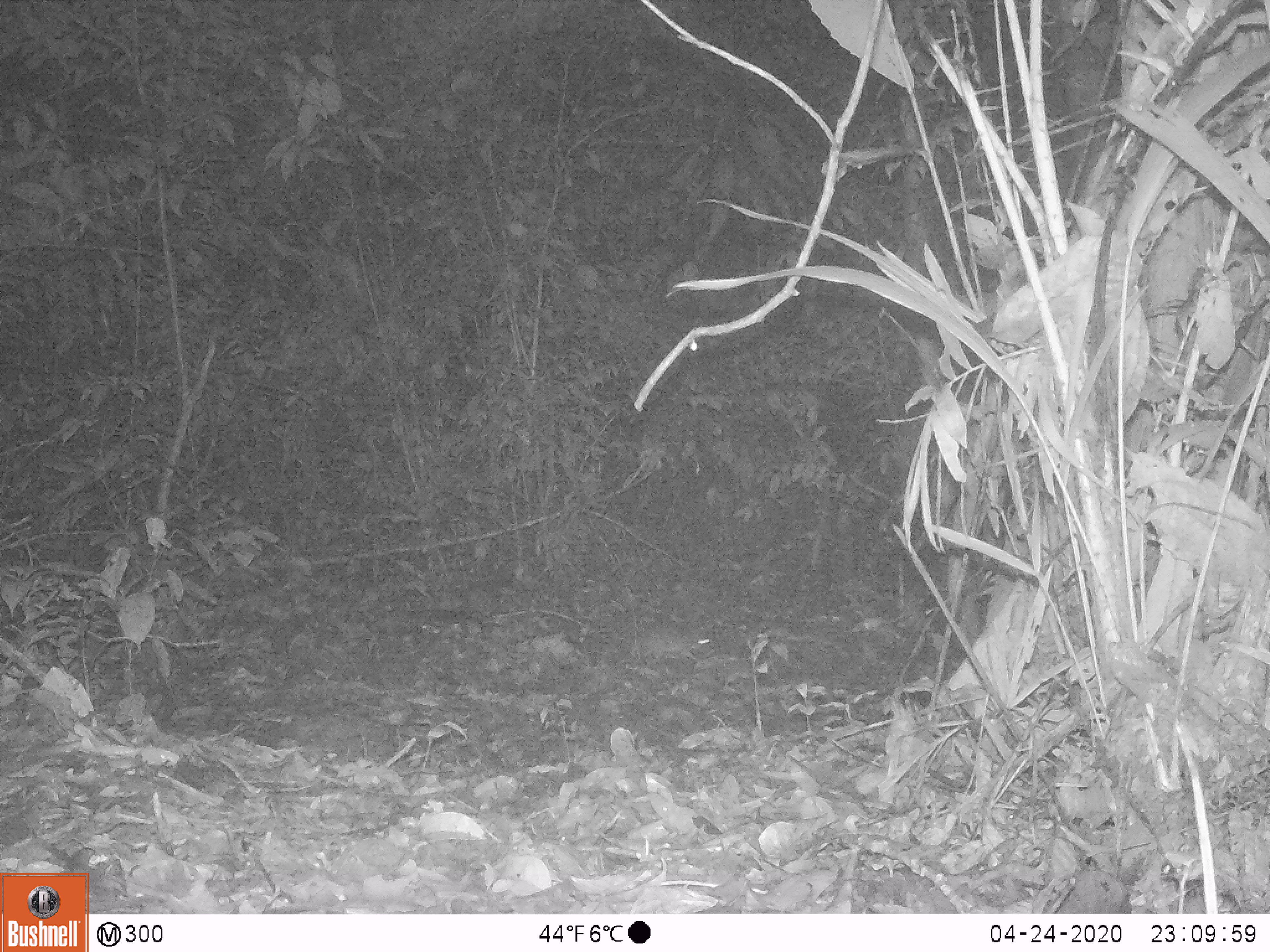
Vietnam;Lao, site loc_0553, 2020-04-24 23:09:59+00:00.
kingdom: Animalia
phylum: Chordata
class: Mammalia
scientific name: Mammalia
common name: mammal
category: unidentified small mammal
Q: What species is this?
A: Unidentified small mammal (mammal) (Mammalia).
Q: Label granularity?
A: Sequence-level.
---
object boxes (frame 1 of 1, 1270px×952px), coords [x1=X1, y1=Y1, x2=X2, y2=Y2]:
unidentified small mammal: [x1=497, y1=608, x2=714, y2=664]